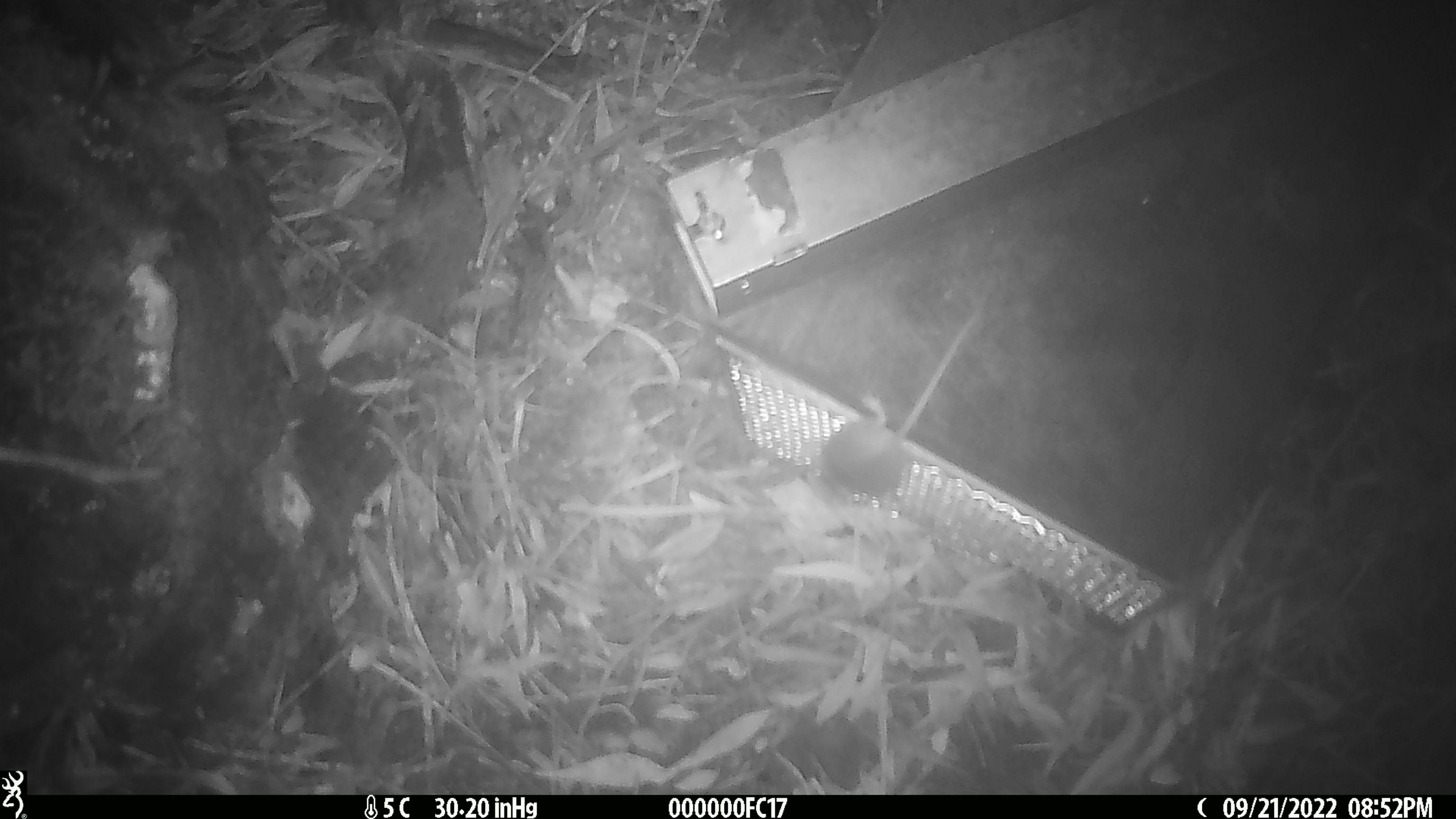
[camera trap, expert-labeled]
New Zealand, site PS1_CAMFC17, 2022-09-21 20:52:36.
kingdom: Animalia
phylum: Chordata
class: Mammalia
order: Rodentia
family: Muridae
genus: Mus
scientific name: Mus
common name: mouse